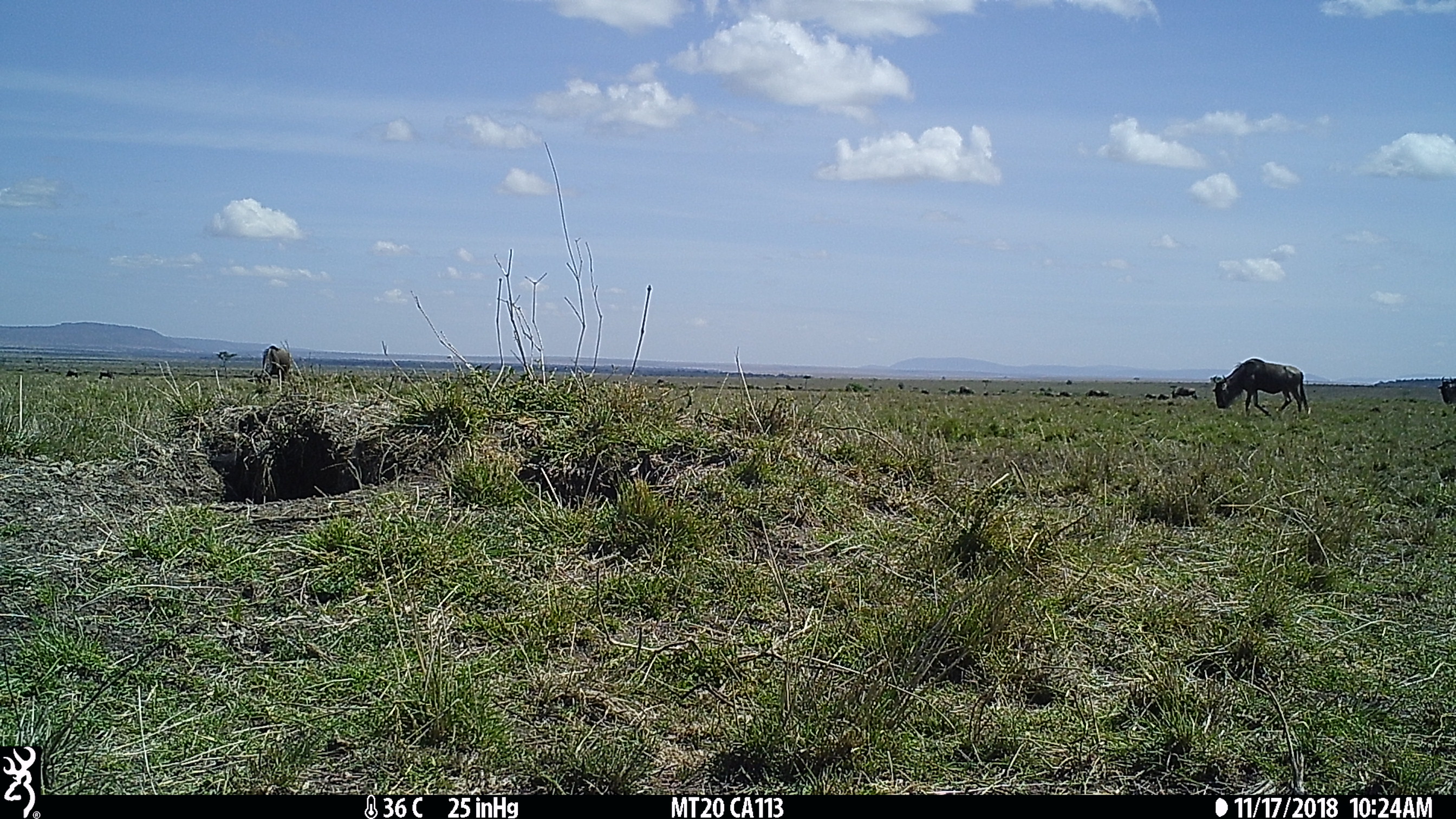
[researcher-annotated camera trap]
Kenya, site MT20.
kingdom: Animalia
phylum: Chordata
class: Mammalia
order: Artiodactyla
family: Bovidae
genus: Connochaetes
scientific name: Connochaetes taurinus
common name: blue wildebeest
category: wildebeest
Wildebeest (blue wildebeest) (Connochaetes taurinus).